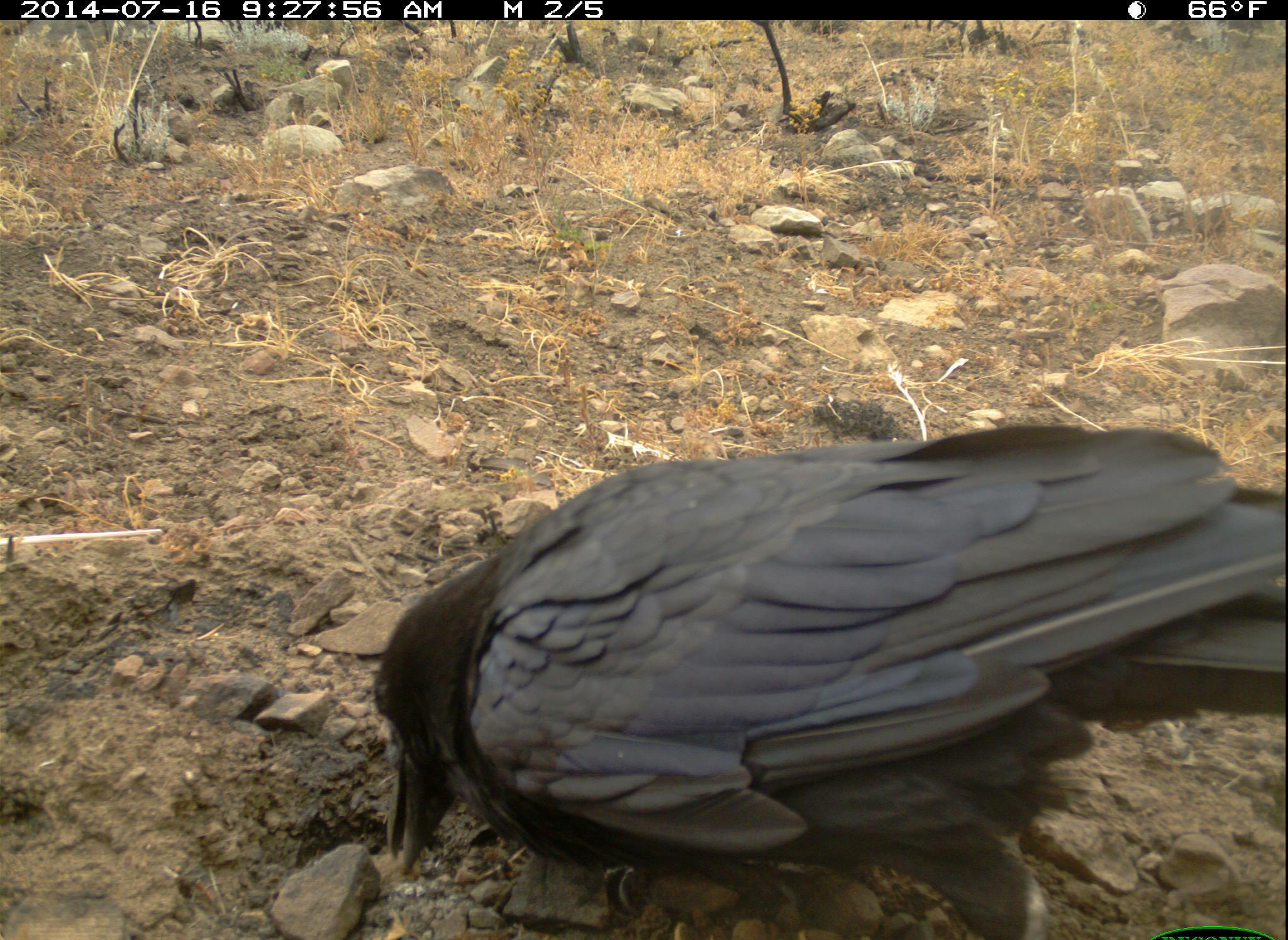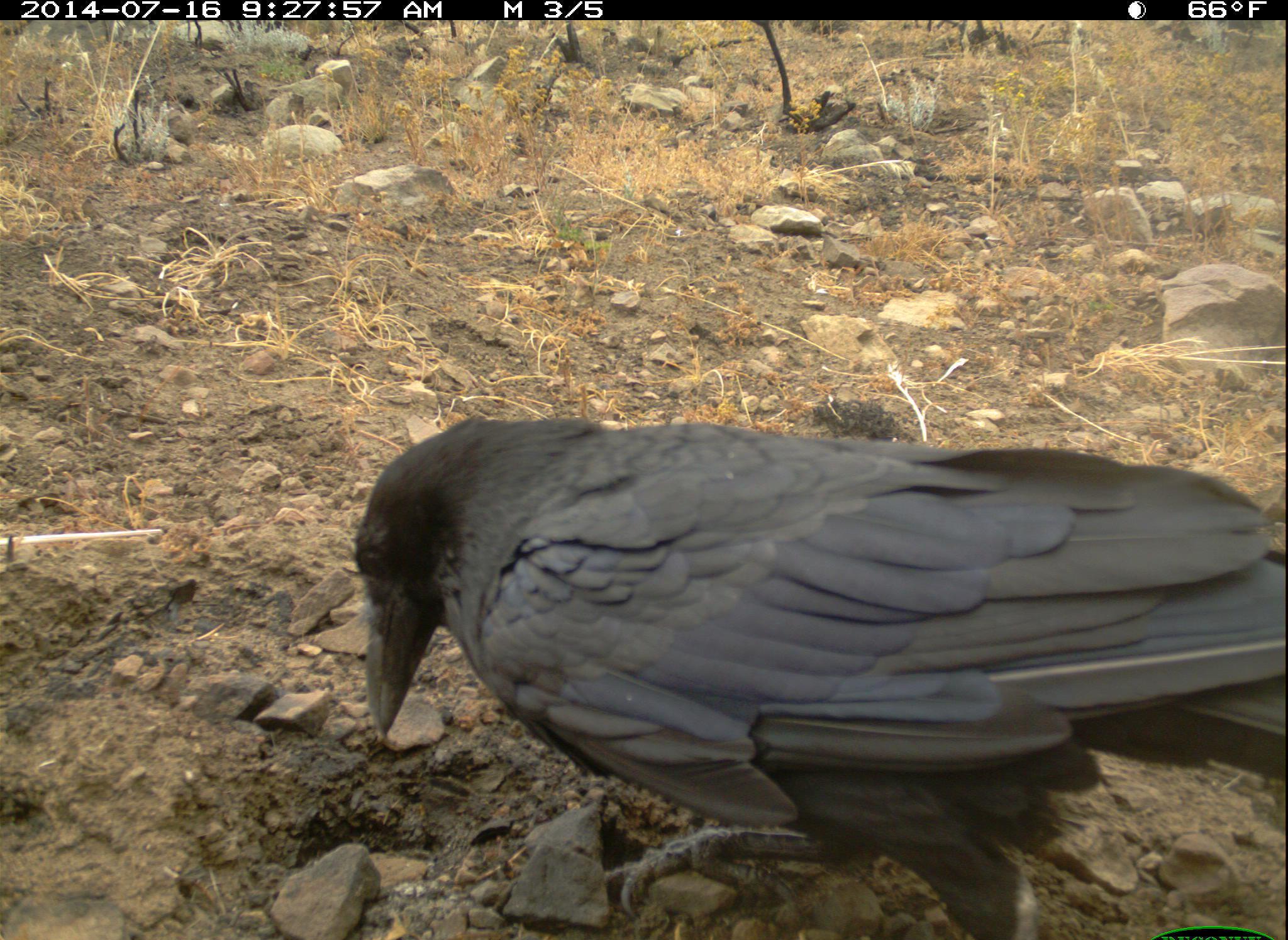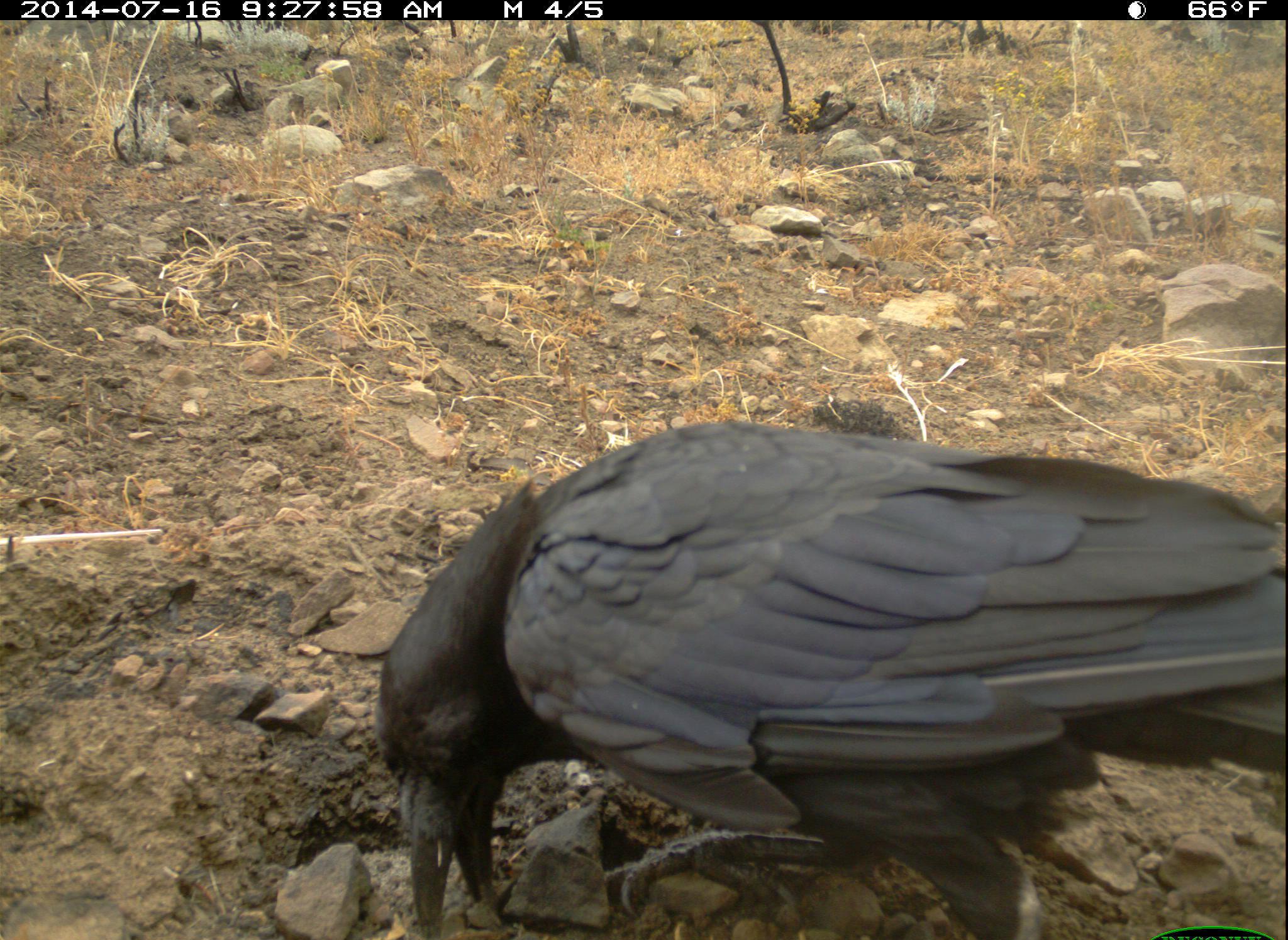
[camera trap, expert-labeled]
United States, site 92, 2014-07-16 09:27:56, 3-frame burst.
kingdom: Animalia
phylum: Chordata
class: Aves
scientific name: Aves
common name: bird